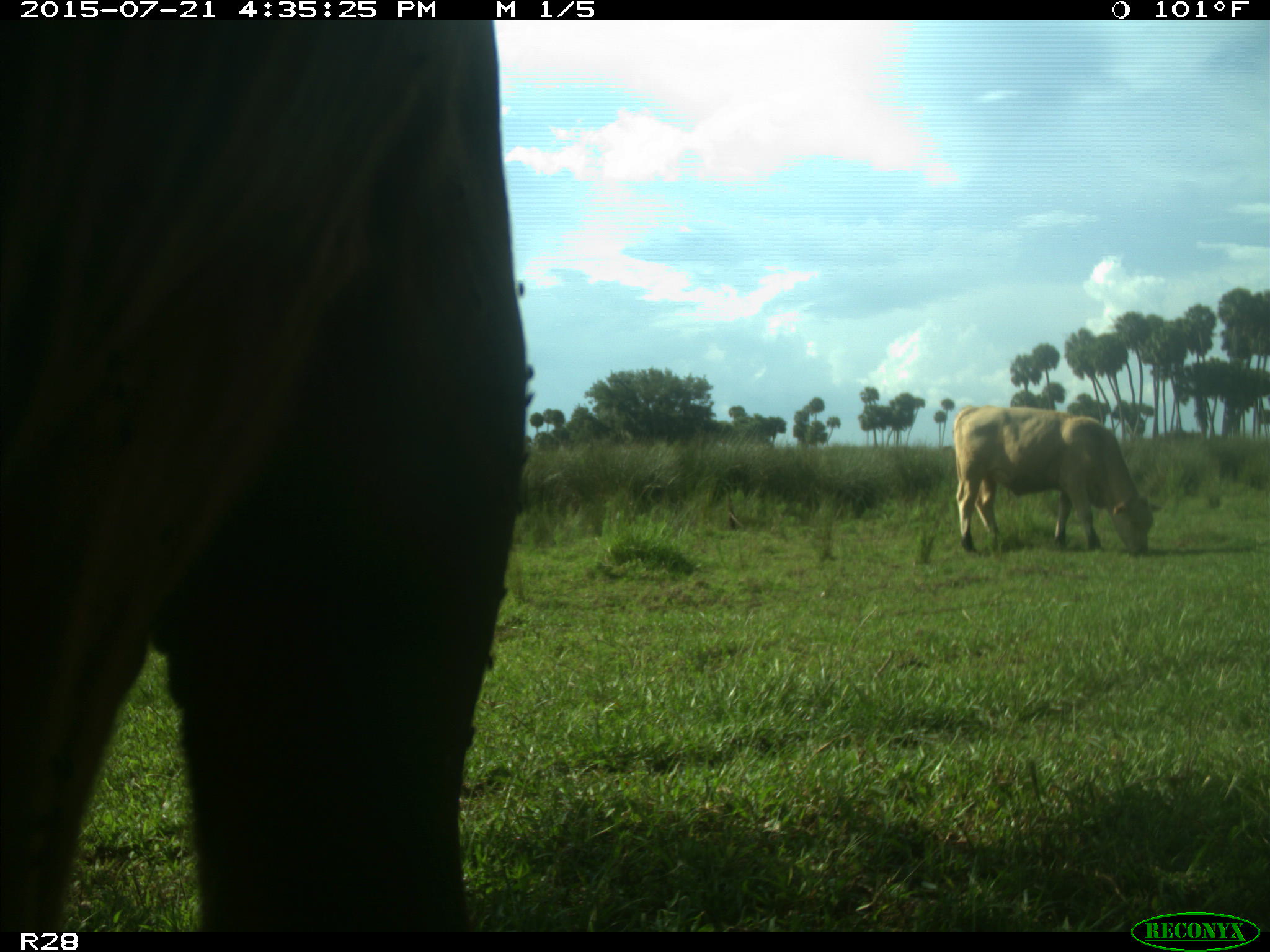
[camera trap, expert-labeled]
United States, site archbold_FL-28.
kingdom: Animalia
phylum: Chordata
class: Mammalia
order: Artiodactyla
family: Bovidae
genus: Bos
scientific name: Bos taurus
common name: domestic cow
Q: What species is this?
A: Bos taurus (domestic cow).